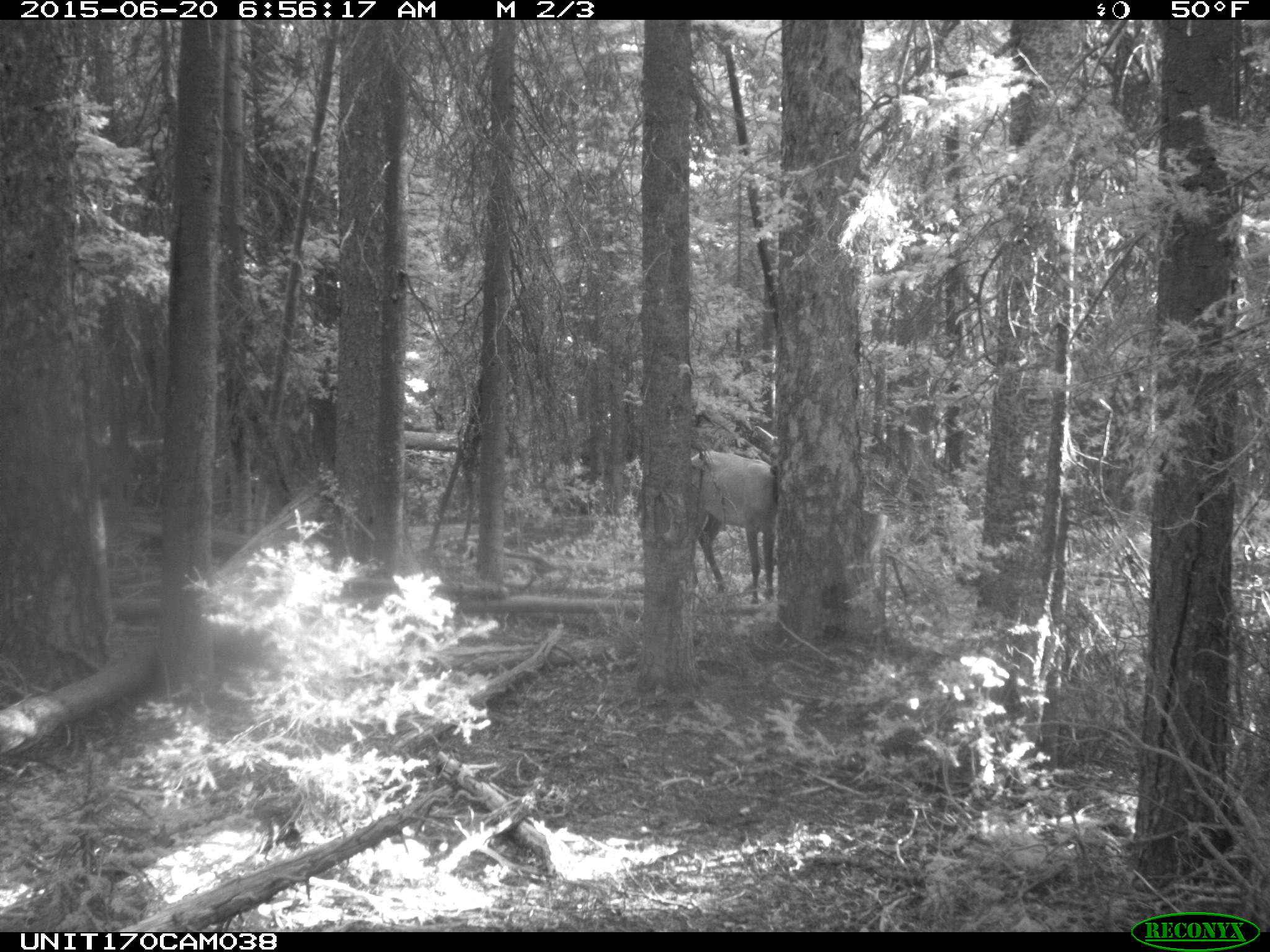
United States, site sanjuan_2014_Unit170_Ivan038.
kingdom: Animalia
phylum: Chordata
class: Mammalia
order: Artiodactyla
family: Cervidae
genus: Cervus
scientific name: Cervus elaphus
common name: red deer